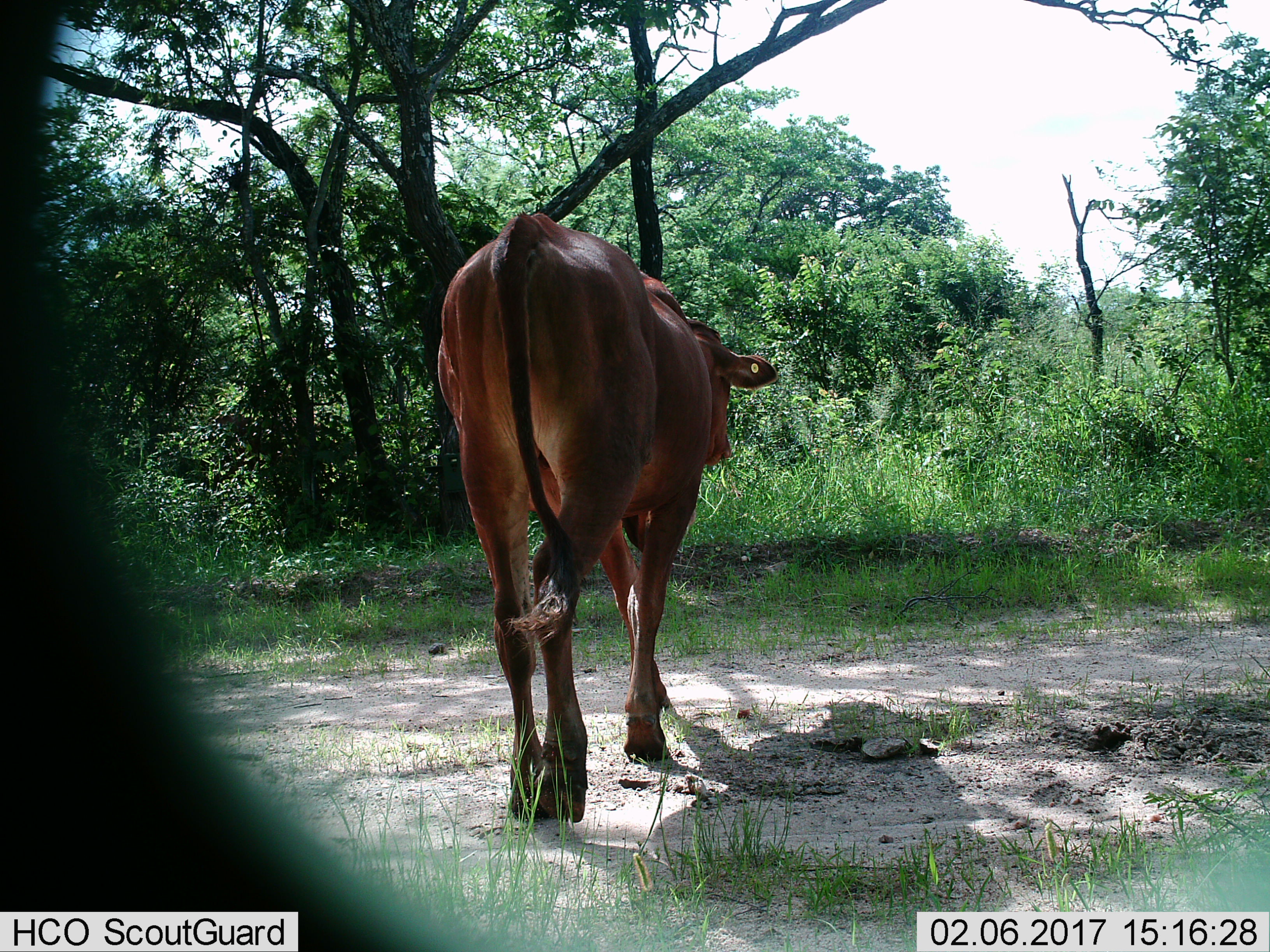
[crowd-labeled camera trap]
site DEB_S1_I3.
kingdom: Animalia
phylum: Chordata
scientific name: Vertebrata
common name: domestic animal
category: domesticanimal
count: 1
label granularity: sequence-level